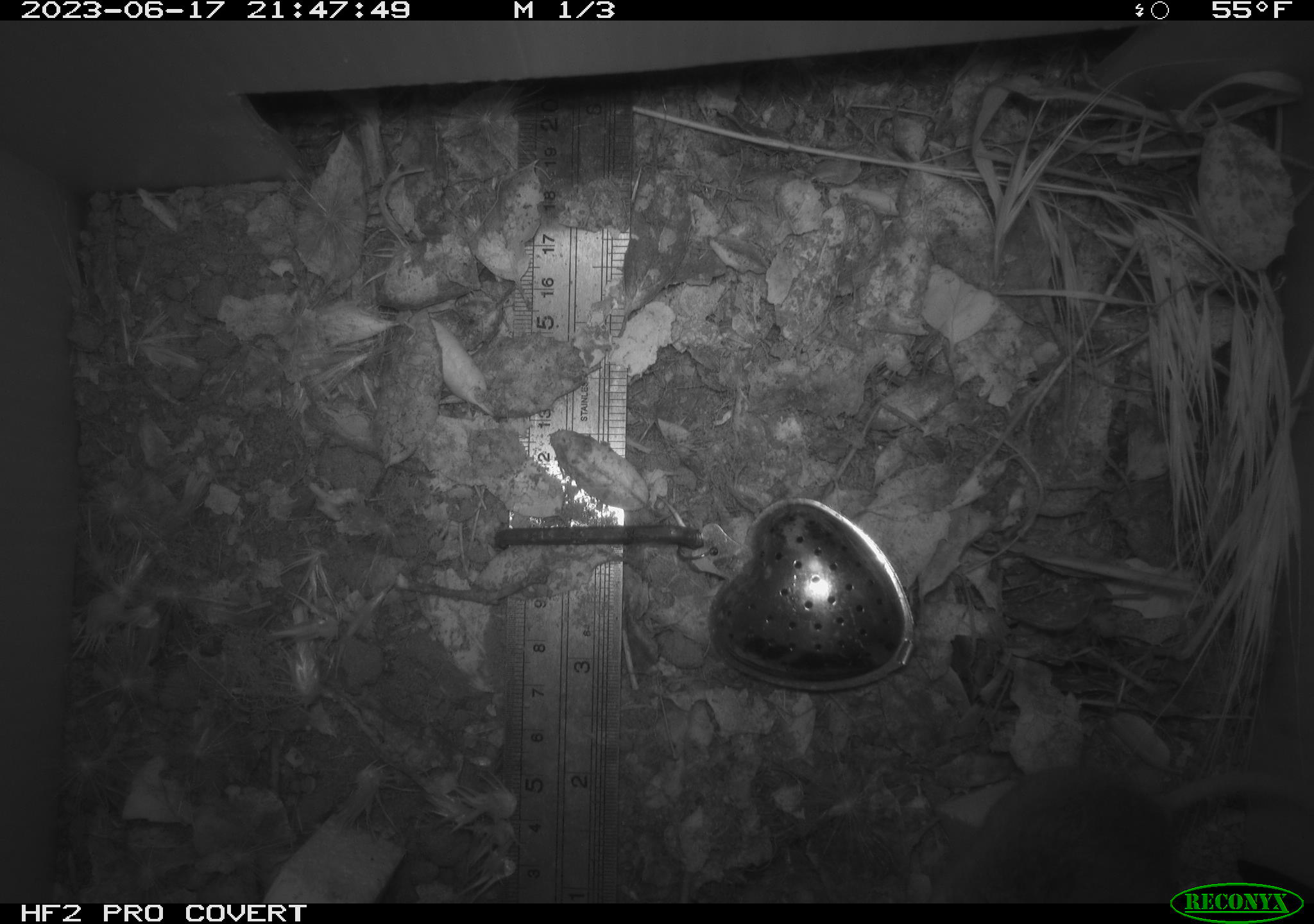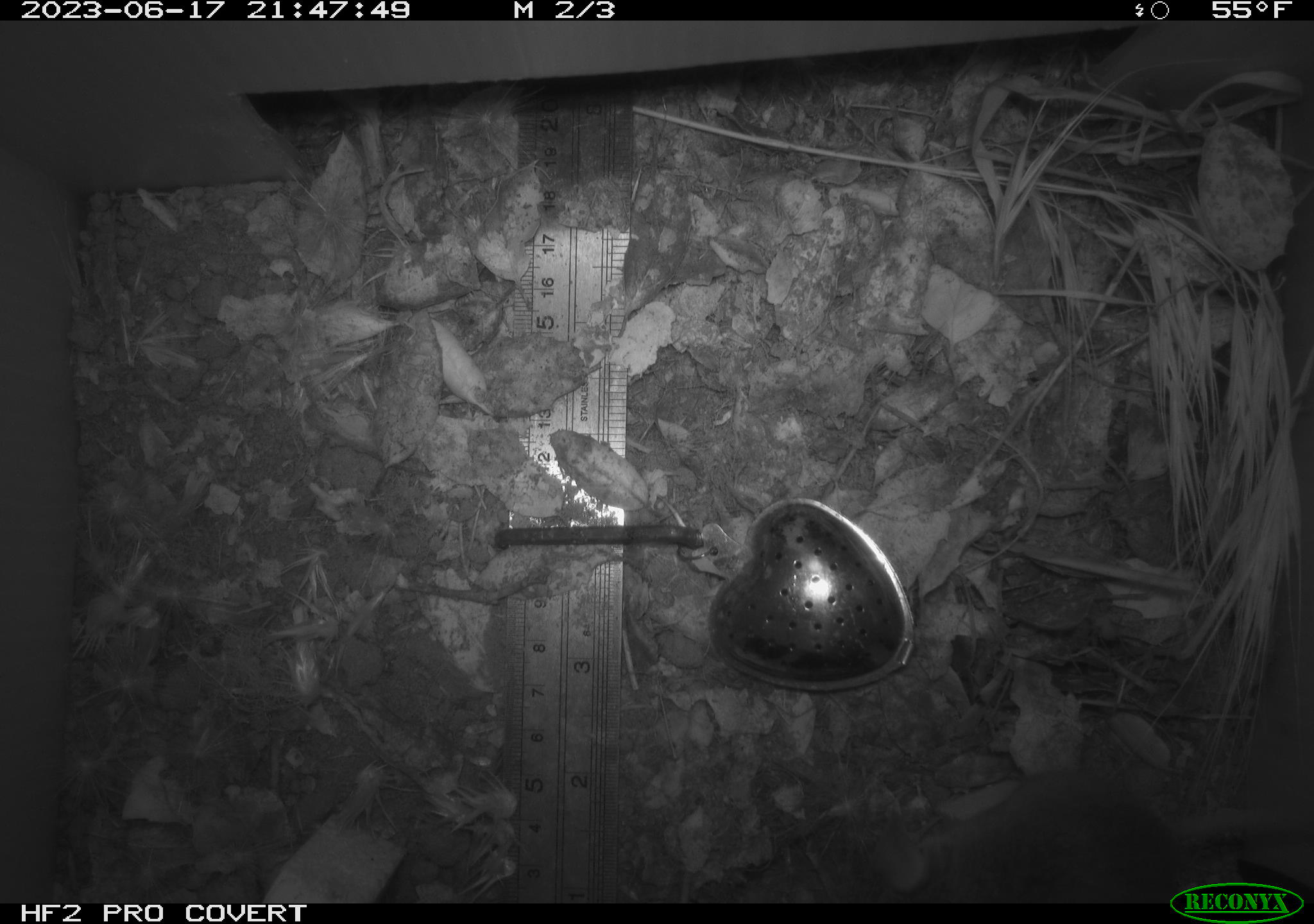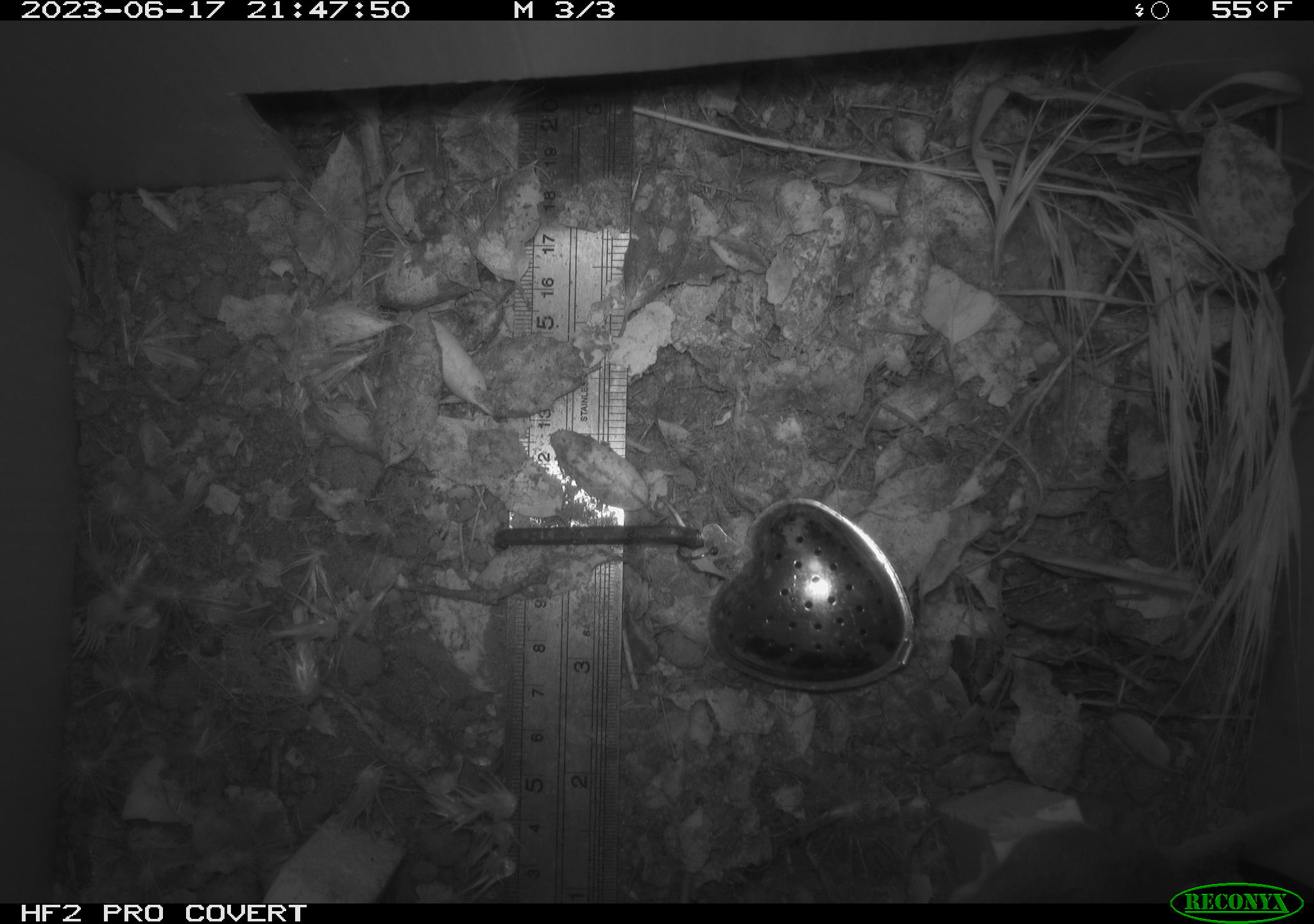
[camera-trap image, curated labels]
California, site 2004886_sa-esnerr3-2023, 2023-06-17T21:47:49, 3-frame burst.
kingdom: Animalia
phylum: Chordata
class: Mammalia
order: Rodentia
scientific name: Rodentia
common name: mouse species